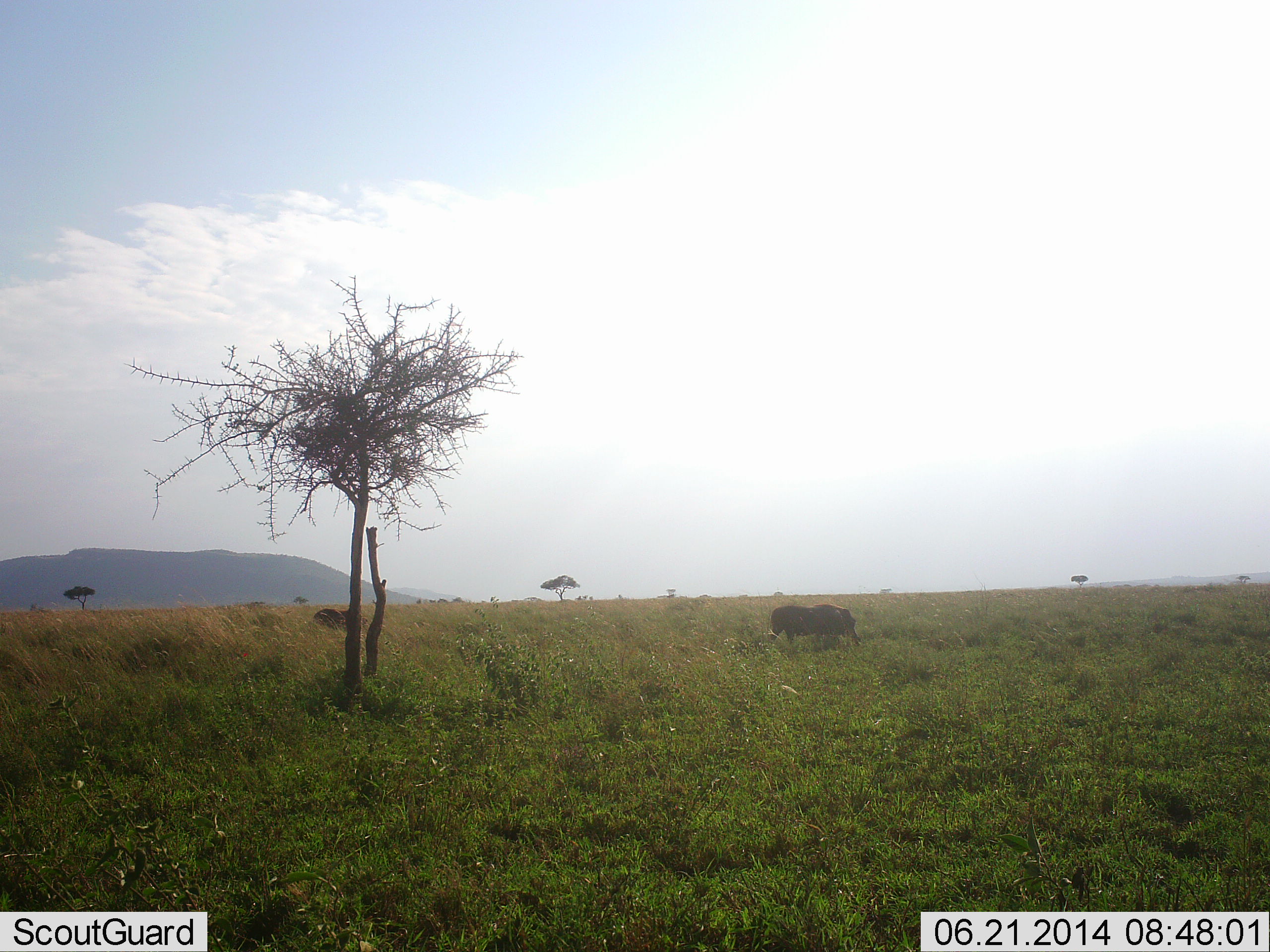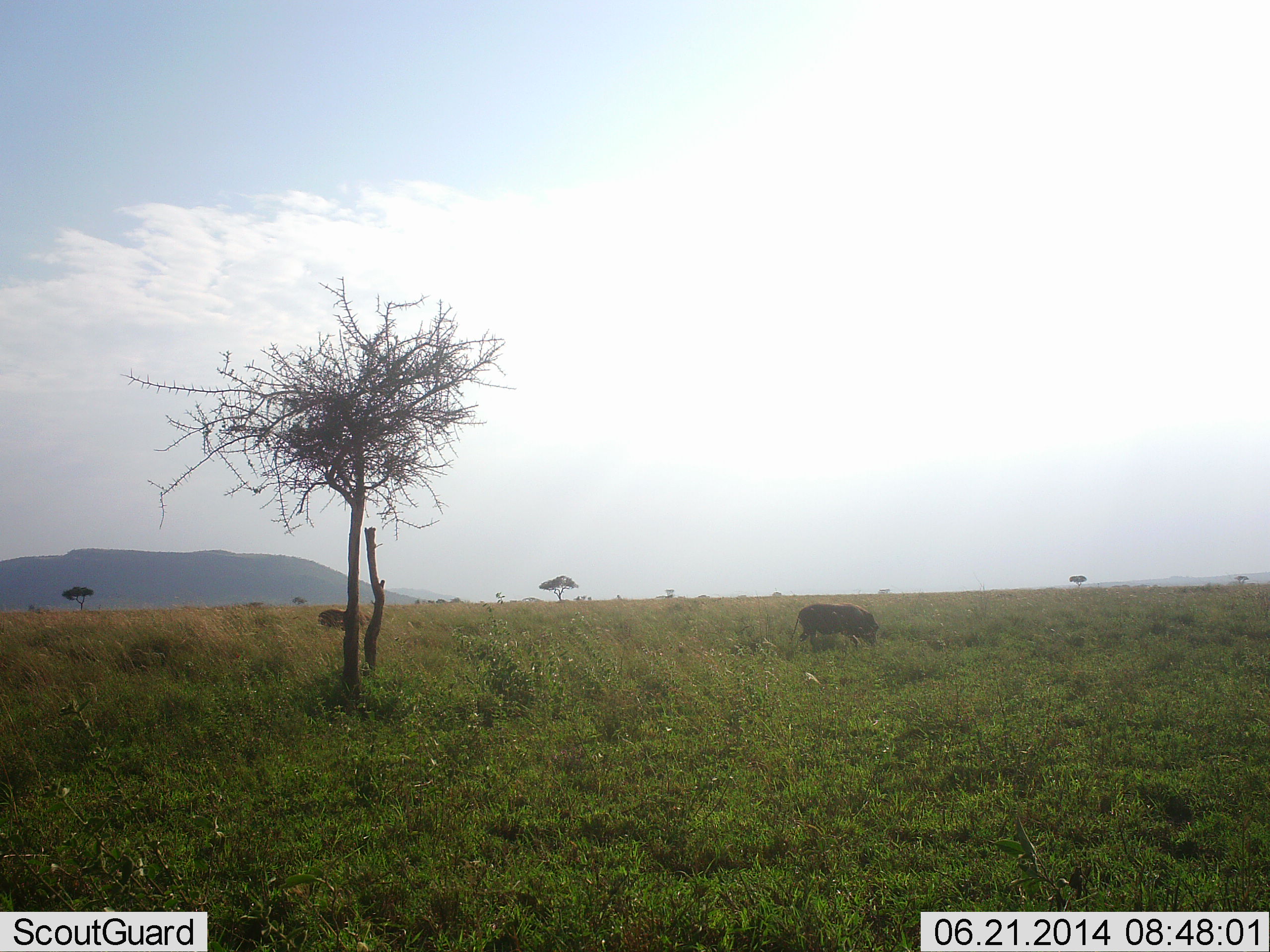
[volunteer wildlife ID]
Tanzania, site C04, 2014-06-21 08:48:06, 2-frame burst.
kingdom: Animalia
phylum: Chordata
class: Mammalia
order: Artiodactyla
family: Suidae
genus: Phacochoerus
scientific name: Phacochoerus africanus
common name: warthog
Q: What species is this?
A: Warthog (Phacochoerus africanus).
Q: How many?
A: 2.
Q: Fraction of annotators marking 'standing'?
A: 10%.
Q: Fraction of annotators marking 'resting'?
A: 0%.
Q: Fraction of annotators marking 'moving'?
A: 80%.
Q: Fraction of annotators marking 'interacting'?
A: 0%.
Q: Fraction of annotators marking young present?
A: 0%.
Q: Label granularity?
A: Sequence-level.